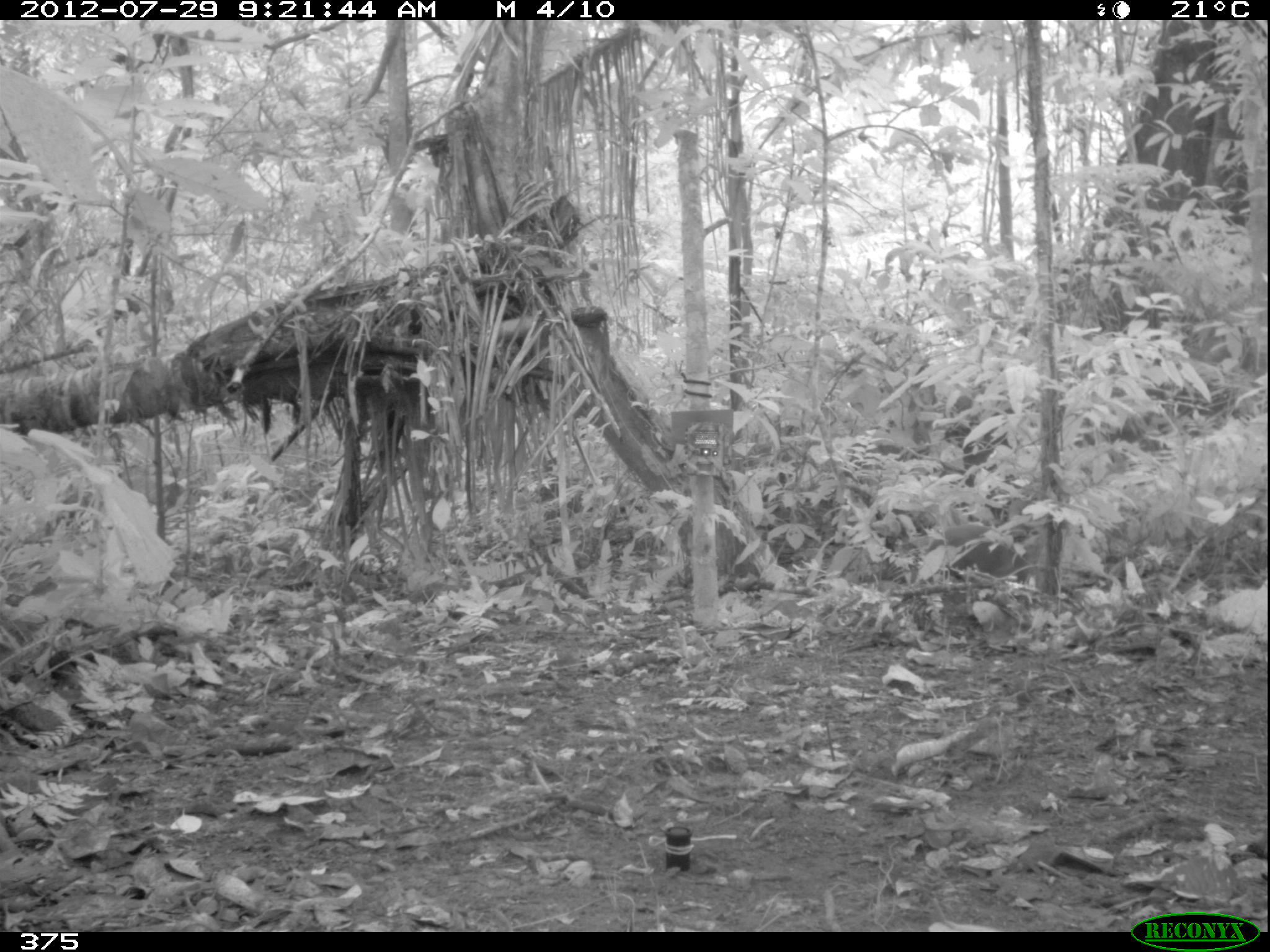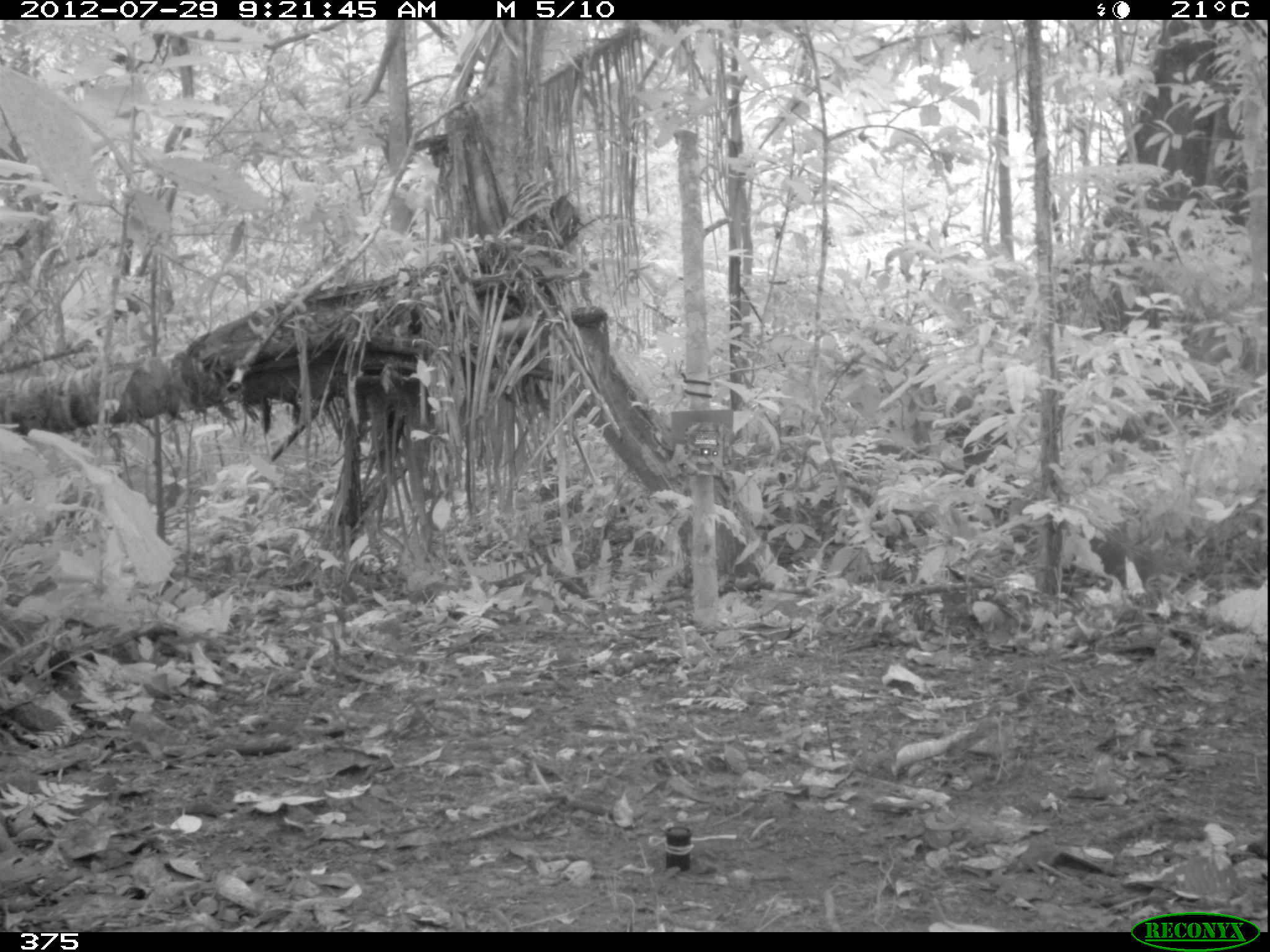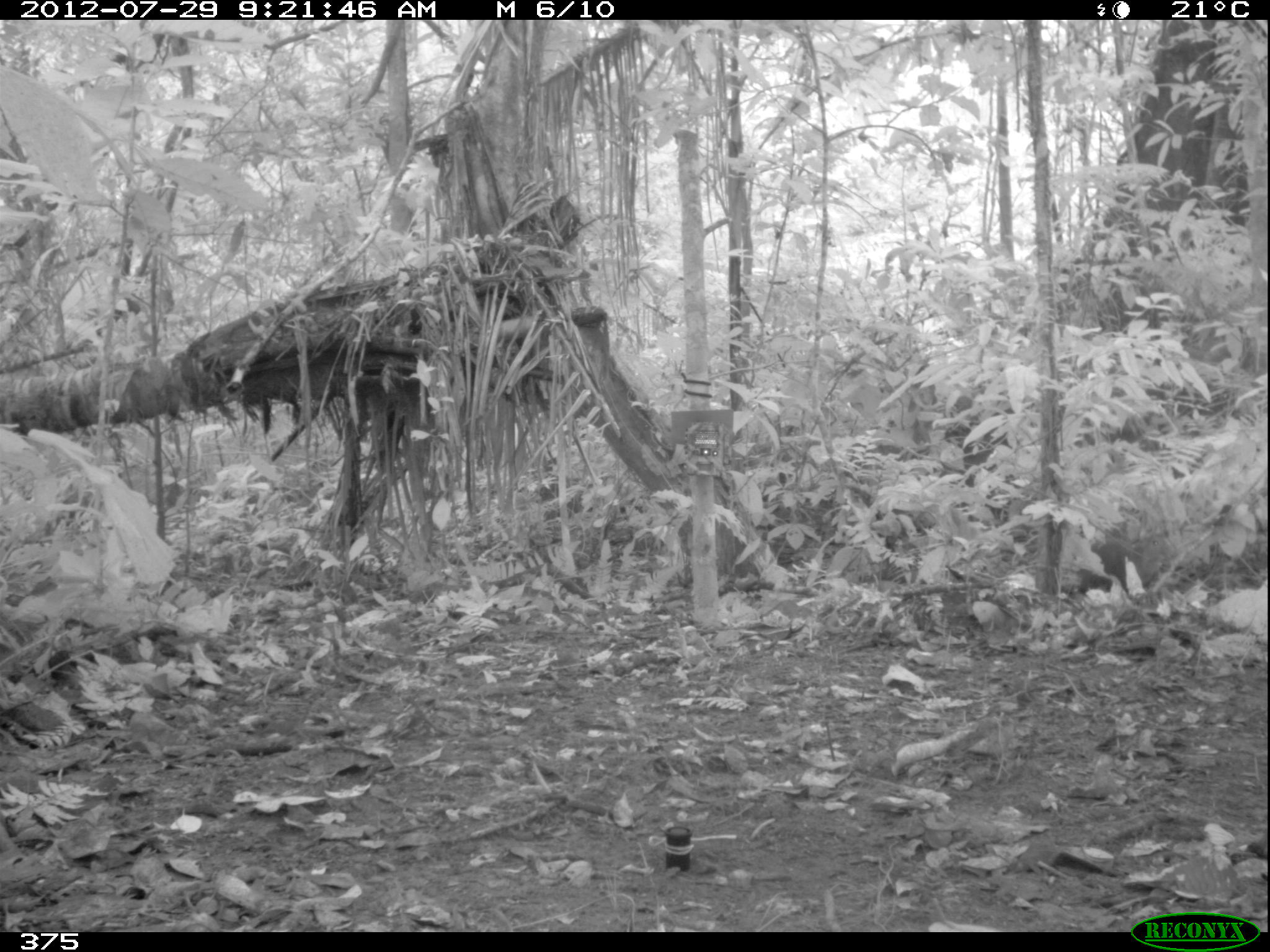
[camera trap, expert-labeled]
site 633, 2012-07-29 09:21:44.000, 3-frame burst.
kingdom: Animalia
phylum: Chordata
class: Mammalia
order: Rodentia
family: Dasyproctidae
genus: Dasyprocta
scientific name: Dasyprocta punctata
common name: central american agouti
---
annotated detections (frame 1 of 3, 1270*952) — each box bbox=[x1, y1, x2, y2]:
dasyprocta punctata: bbox=[909, 523, 1117, 628]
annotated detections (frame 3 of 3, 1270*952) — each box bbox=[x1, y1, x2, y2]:
dasyprocta punctata: bbox=[1075, 532, 1183, 601]